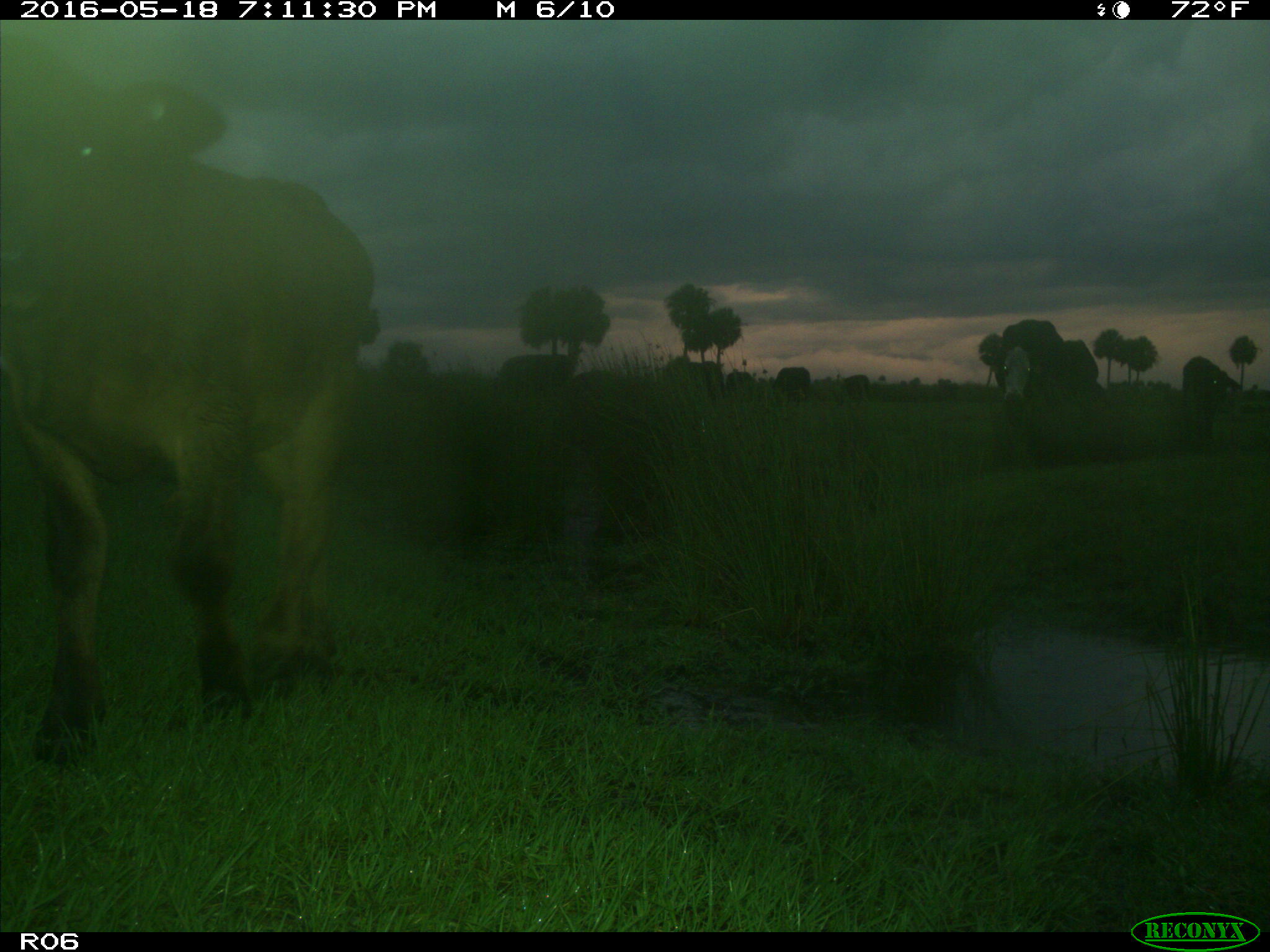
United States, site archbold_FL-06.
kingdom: Animalia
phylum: Chordata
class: Mammalia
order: Artiodactyla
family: Bovidae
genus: Bos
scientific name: Bos taurus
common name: domestic cow